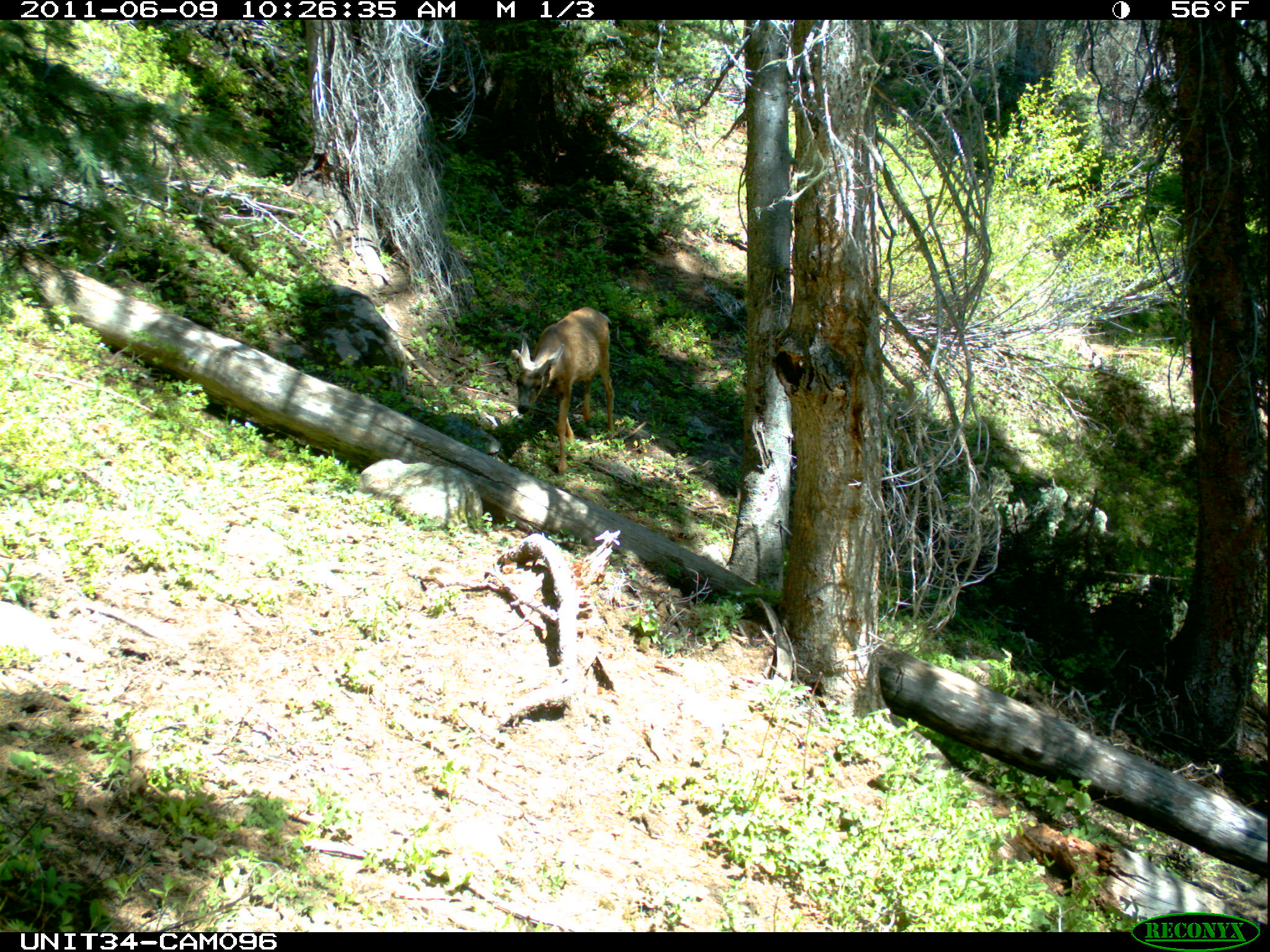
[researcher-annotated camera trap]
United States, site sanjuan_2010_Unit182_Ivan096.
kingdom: Animalia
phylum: Chordata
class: Mammalia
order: Artiodactyla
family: Cervidae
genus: Odocoileus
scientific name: Odocoileus hemionus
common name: mule deer